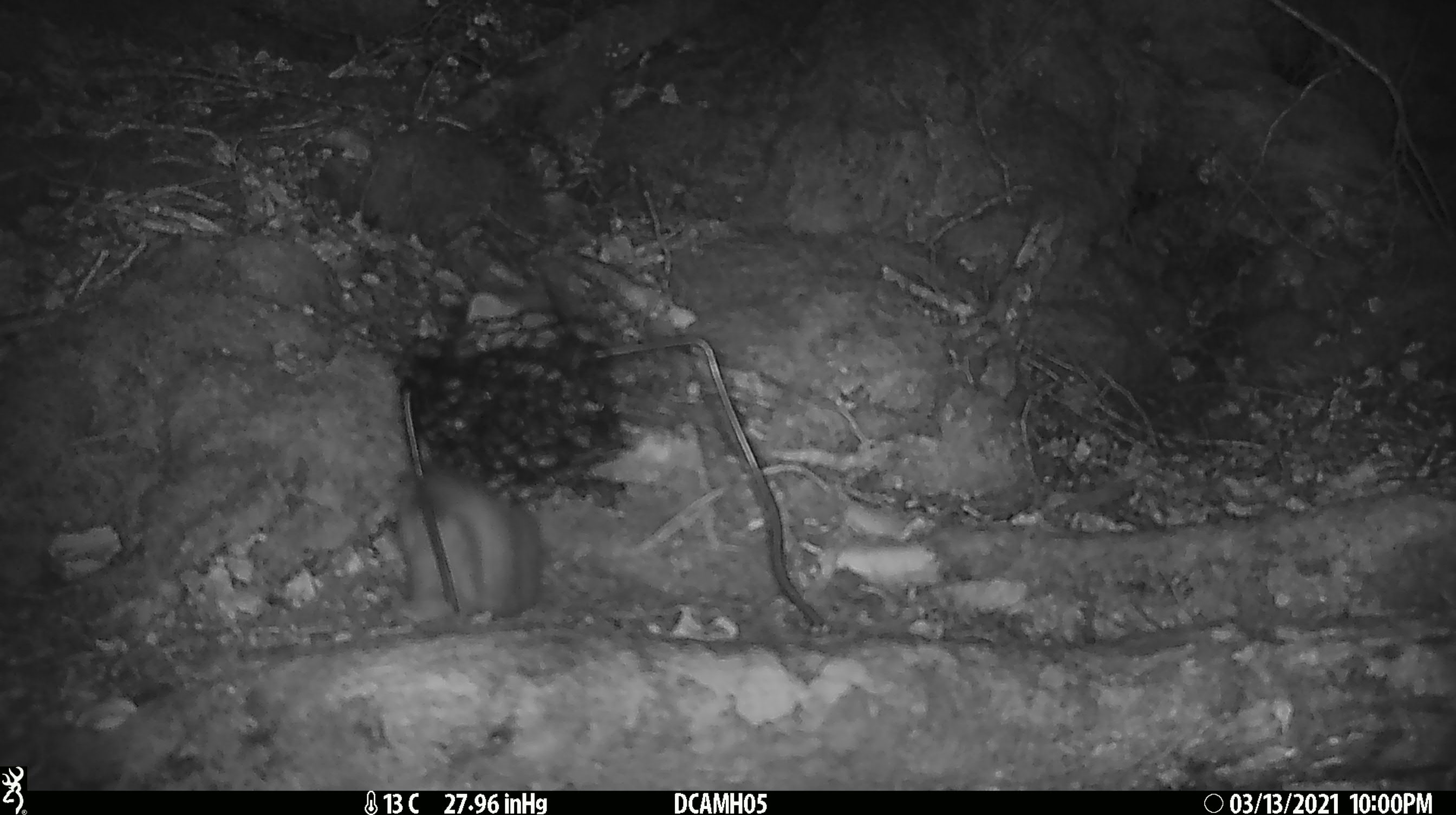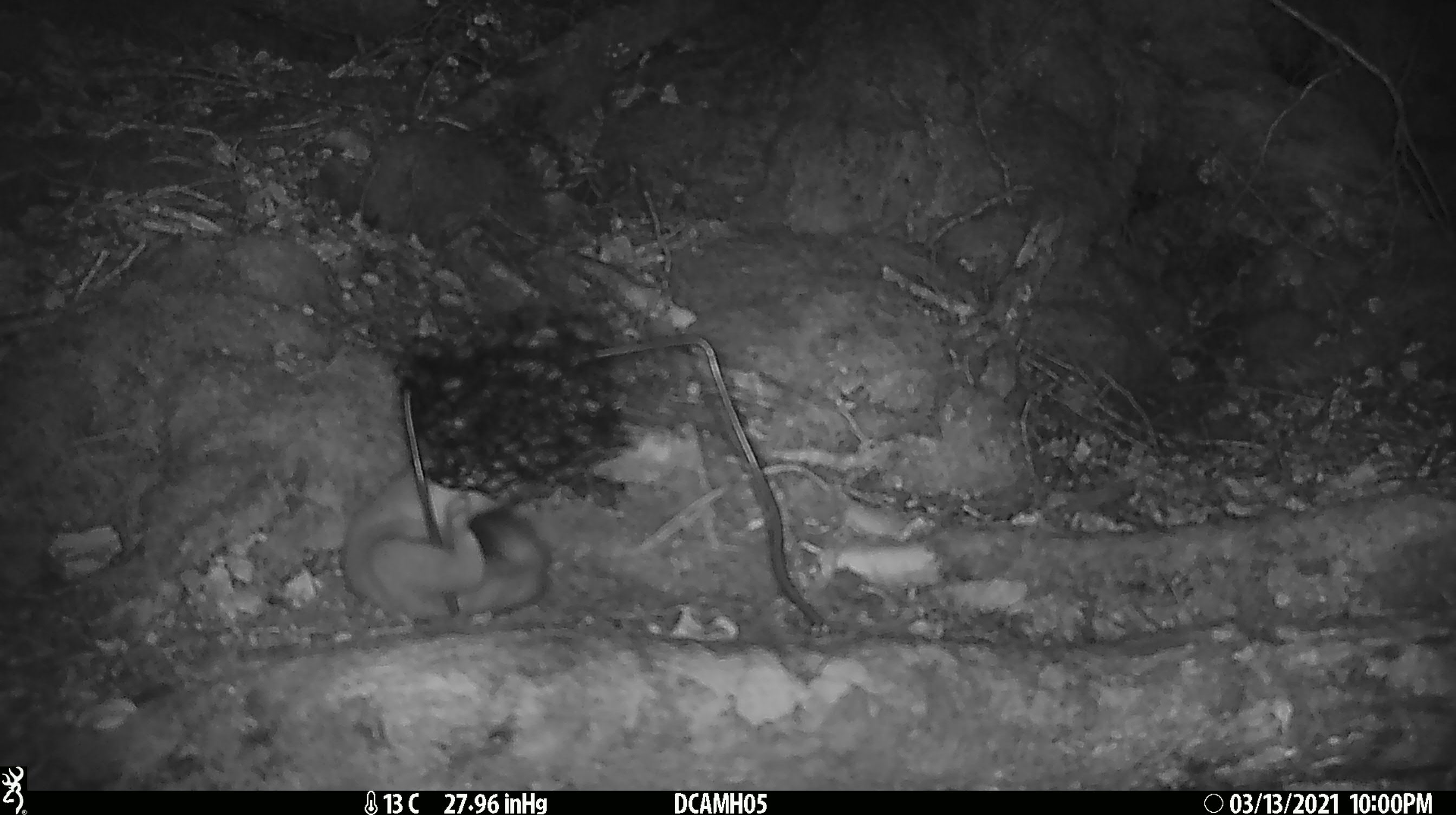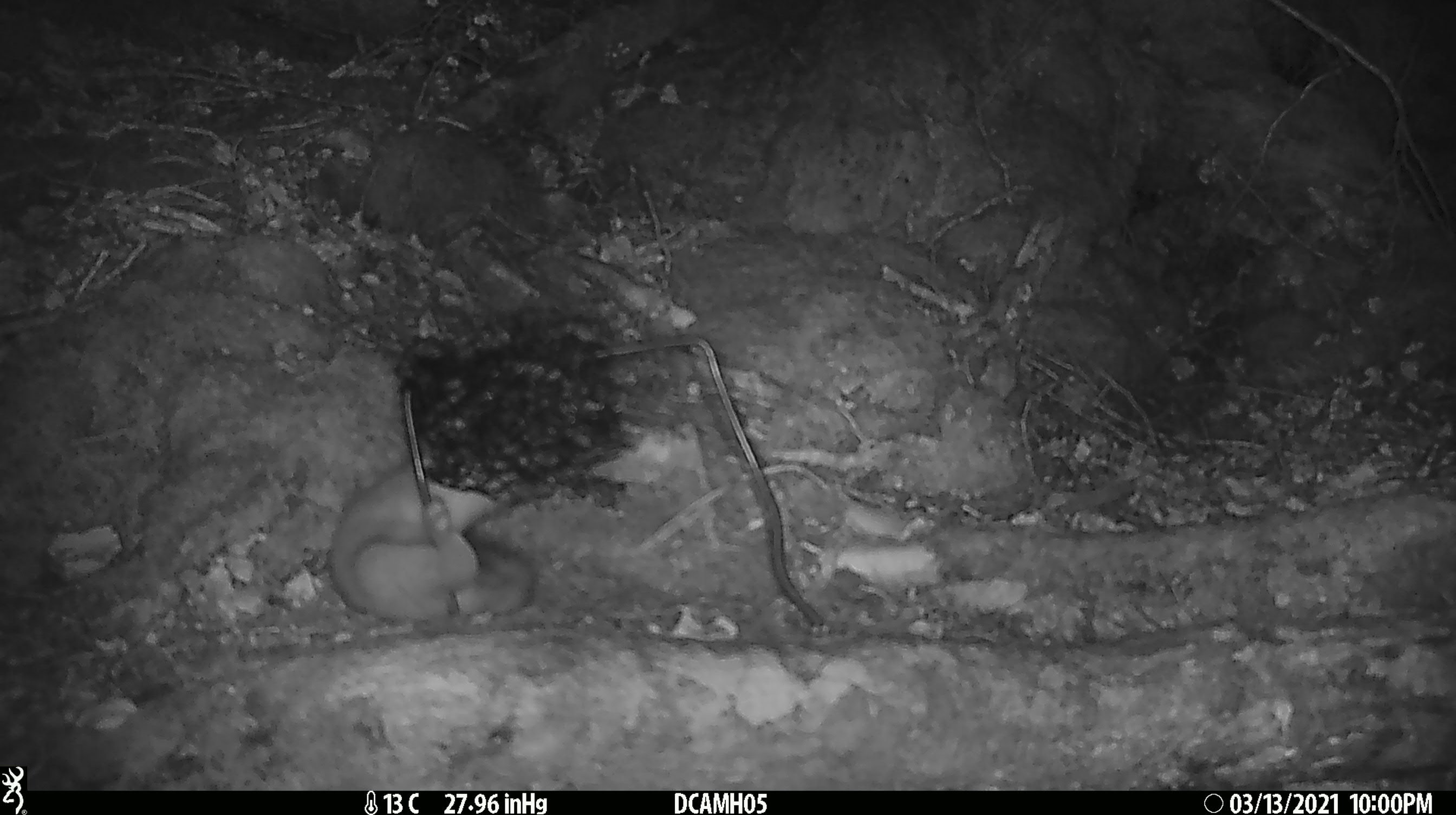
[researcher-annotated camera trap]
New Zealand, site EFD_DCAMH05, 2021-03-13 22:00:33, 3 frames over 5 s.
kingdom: Animalia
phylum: Chordata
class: Mammalia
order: Carnivora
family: Mustelidae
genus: Mustela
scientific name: Mustela erminea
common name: stoat